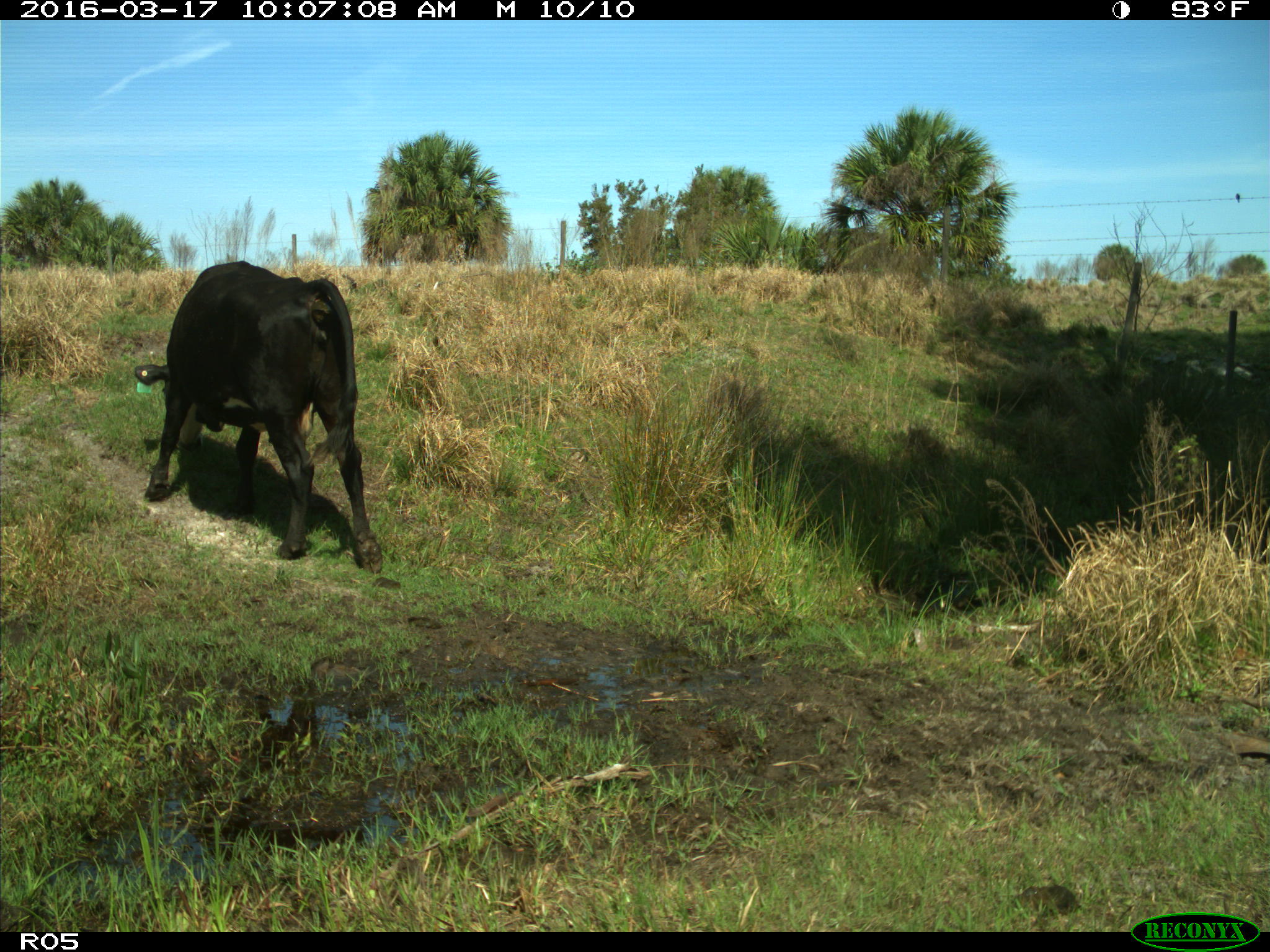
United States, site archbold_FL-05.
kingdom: Animalia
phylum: Chordata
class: Mammalia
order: Artiodactyla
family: Bovidae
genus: Bos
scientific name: Bos taurus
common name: domestic cow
Bos taurus (domestic cow).